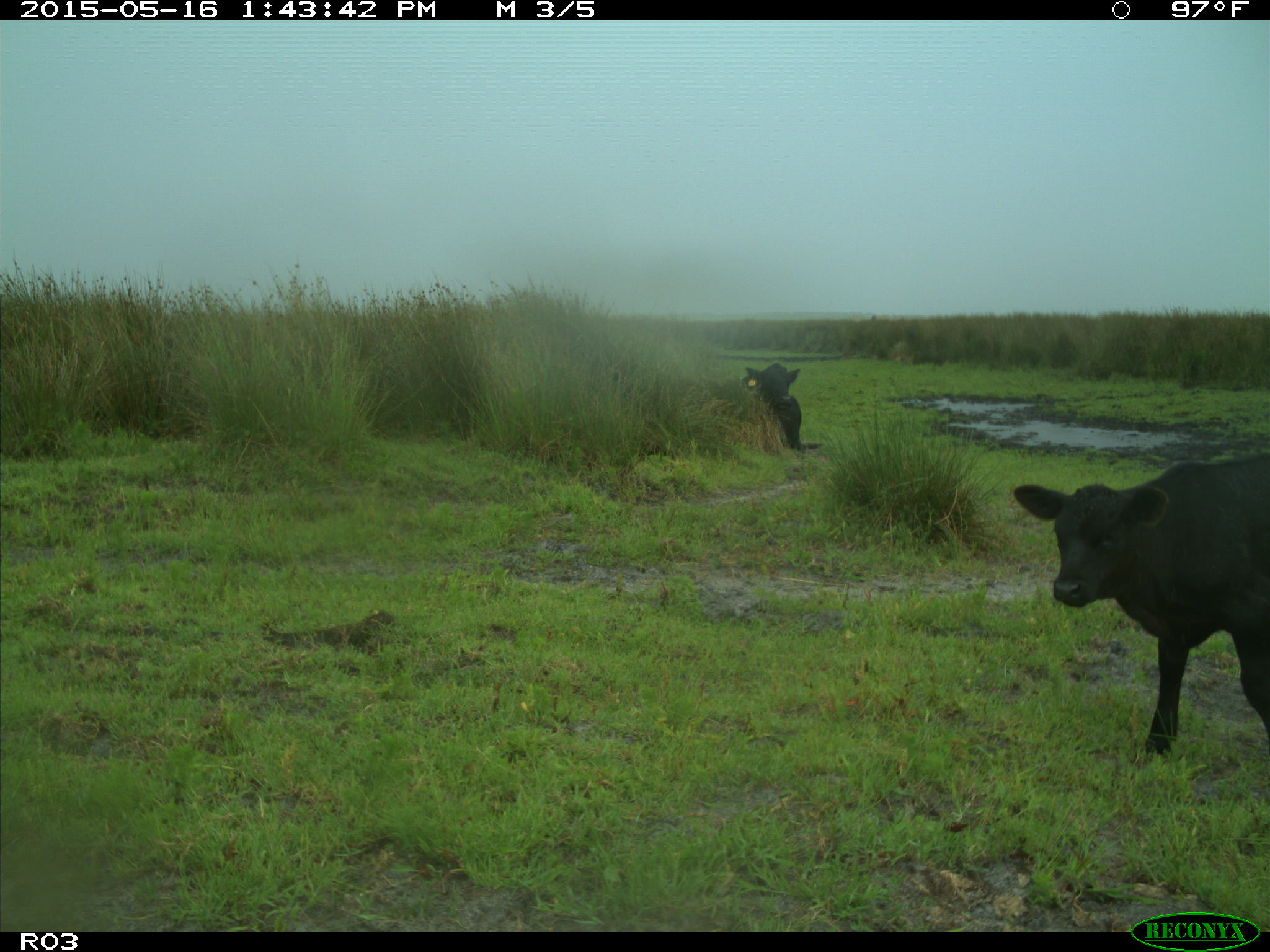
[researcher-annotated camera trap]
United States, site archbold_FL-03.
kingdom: Animalia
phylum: Chordata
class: Mammalia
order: Artiodactyla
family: Bovidae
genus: Bos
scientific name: Bos taurus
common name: domestic cow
Bos taurus (domestic cow).